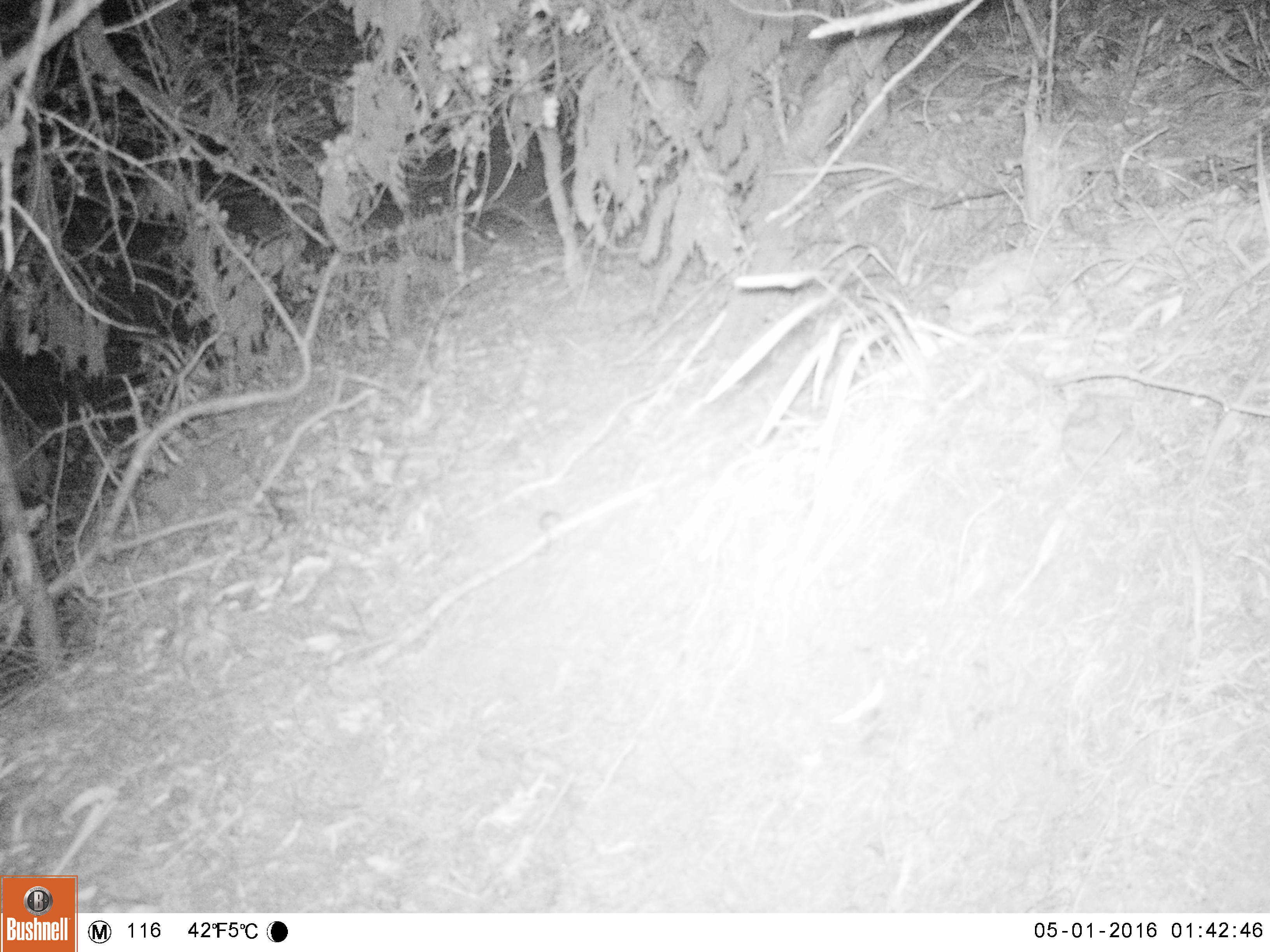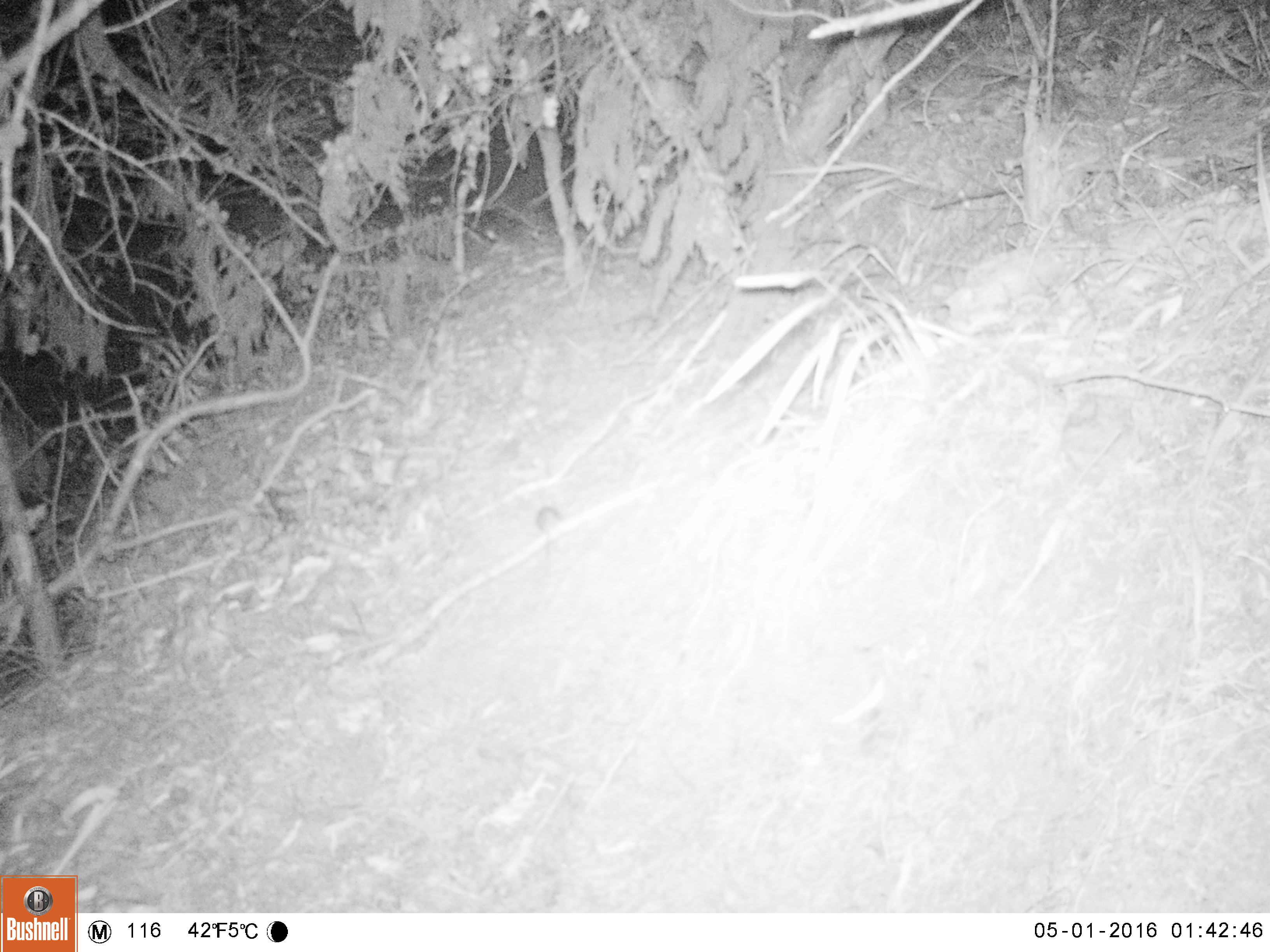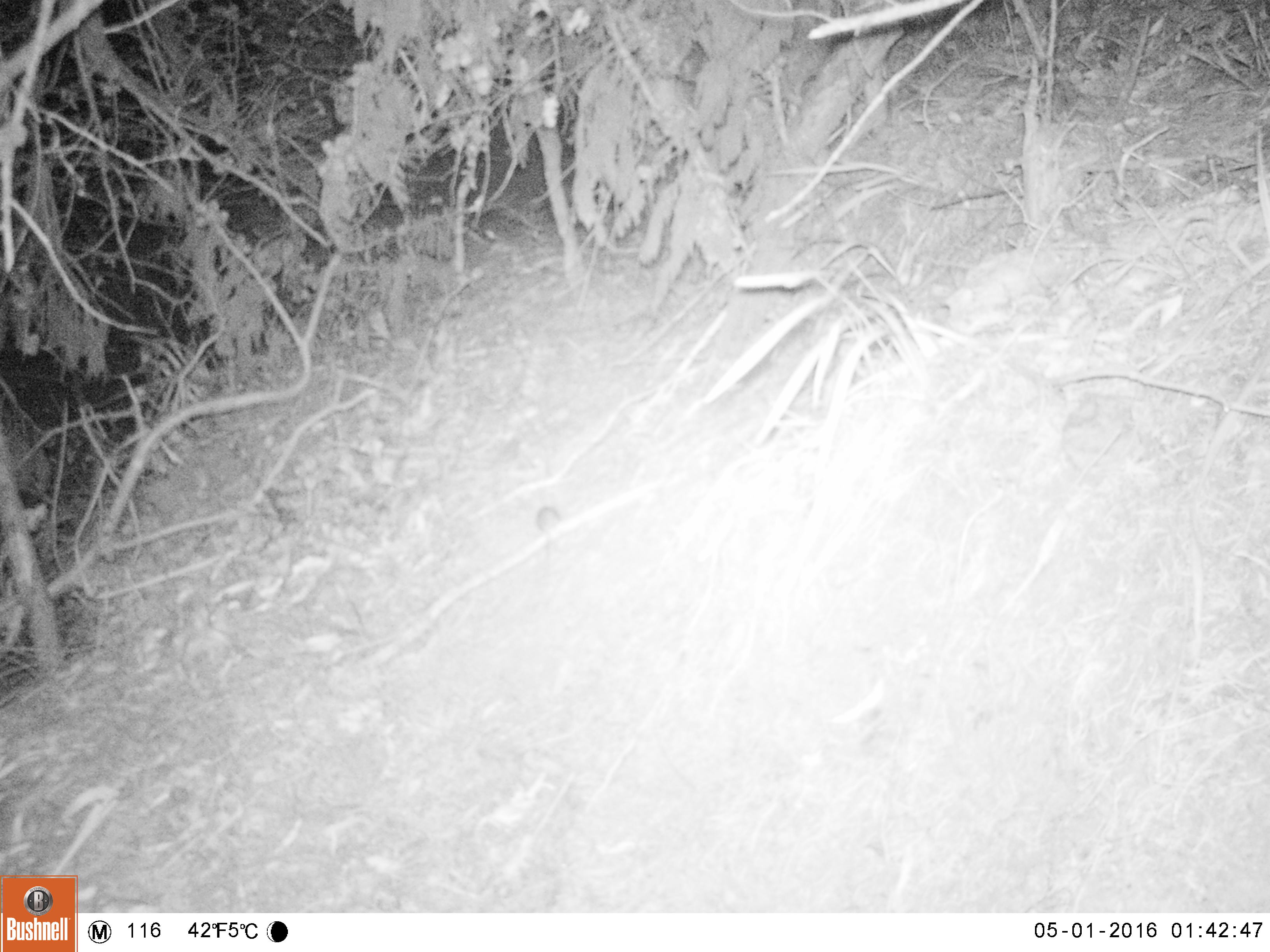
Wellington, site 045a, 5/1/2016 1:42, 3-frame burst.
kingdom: Animalia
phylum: Chordata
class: Mammalia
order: Rodentia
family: Muridae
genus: Mus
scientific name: Mus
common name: mouse